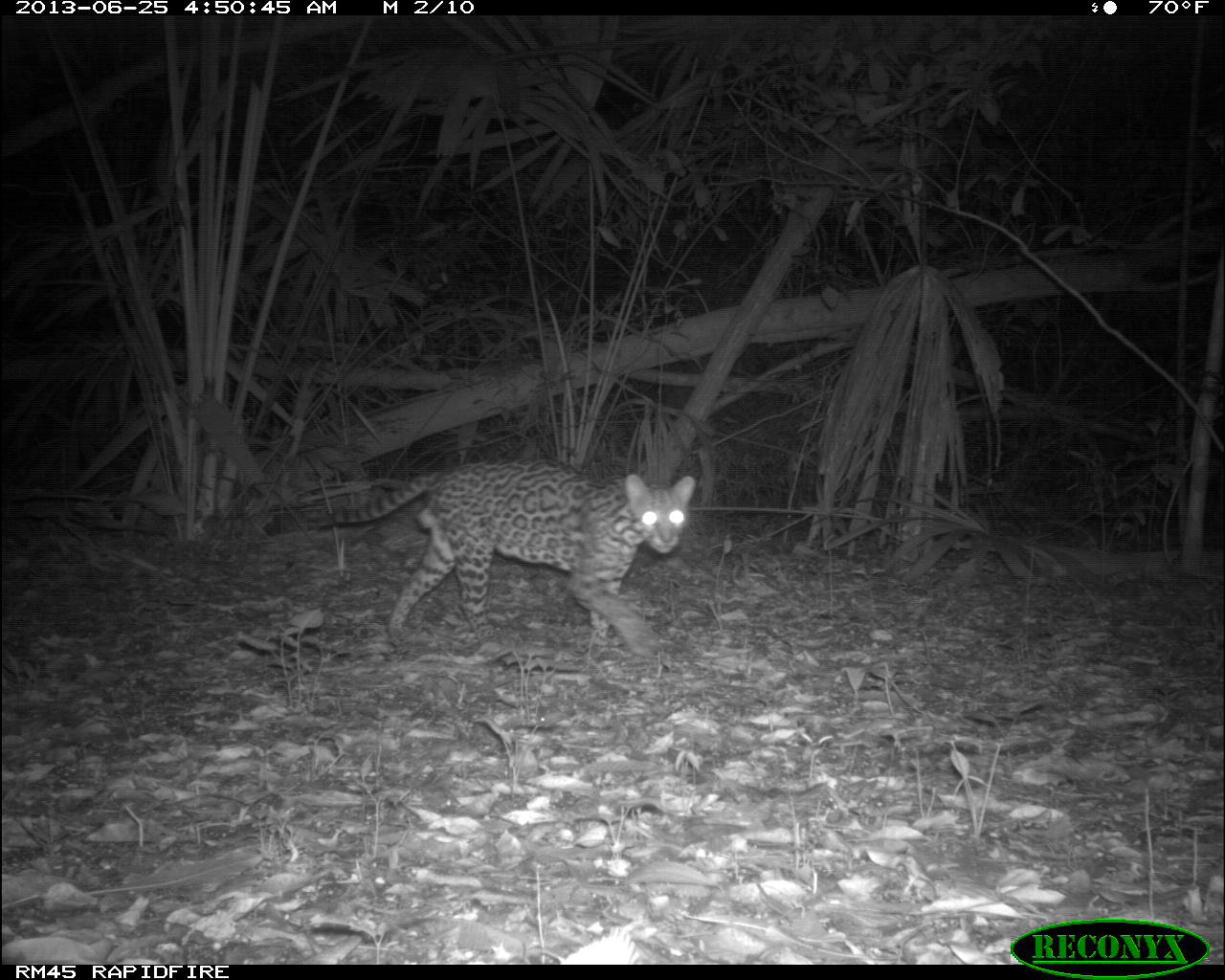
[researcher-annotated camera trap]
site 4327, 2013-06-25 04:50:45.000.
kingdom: Animalia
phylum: Chordata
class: Mammalia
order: Carnivora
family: Felidae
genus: Leopardus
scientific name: Leopardus pardalis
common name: ocelot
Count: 1.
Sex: male.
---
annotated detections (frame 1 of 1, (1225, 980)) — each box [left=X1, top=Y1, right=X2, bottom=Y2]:
leopardus pardalis: [left=303, top=457, right=697, bottom=656]